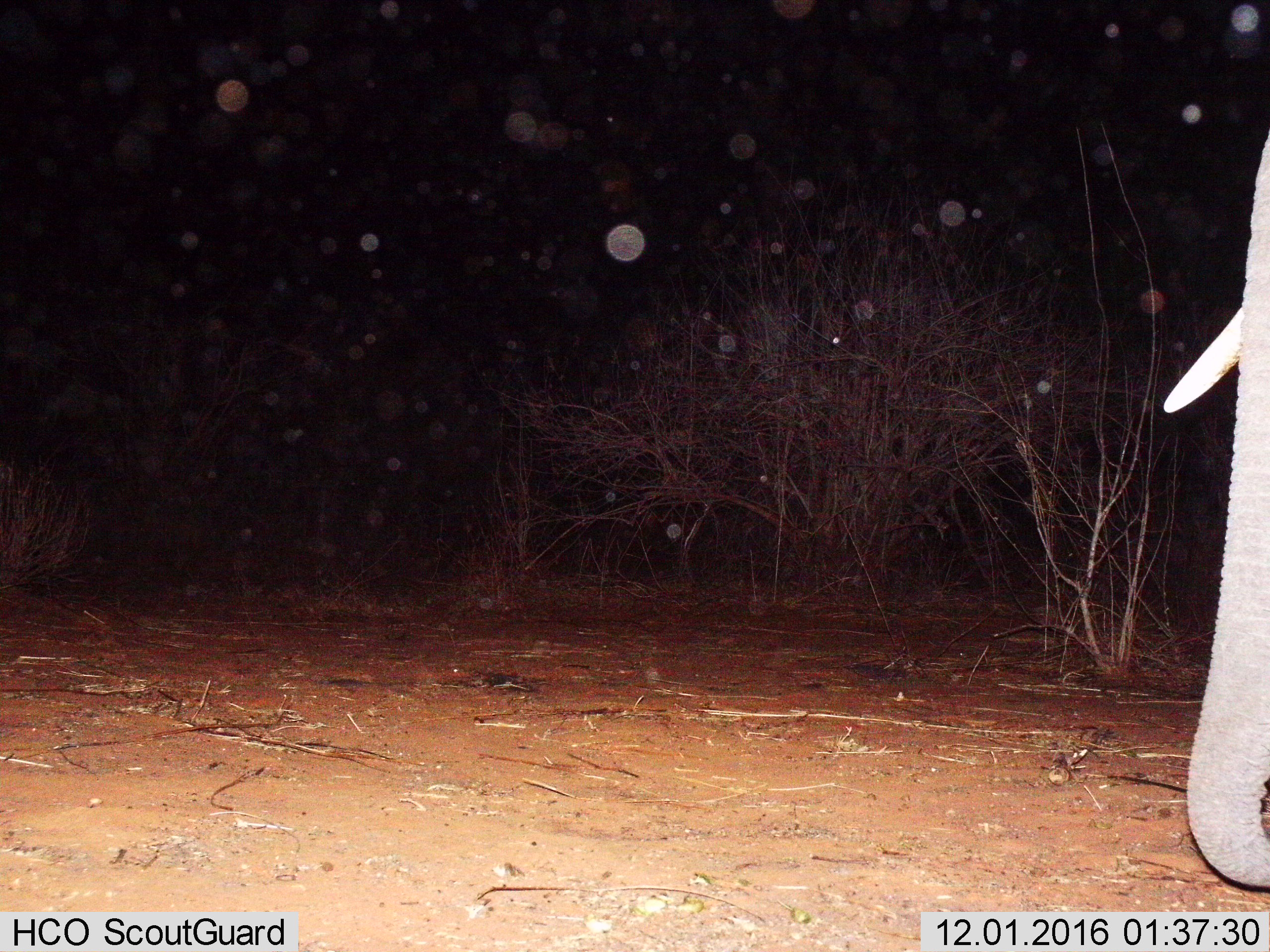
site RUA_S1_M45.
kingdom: Animalia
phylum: Chordata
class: Mammalia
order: Proboscidea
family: Elephantidae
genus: Loxodonta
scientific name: Loxodonta africana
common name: african bush elephant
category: elephant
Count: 1.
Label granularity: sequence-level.